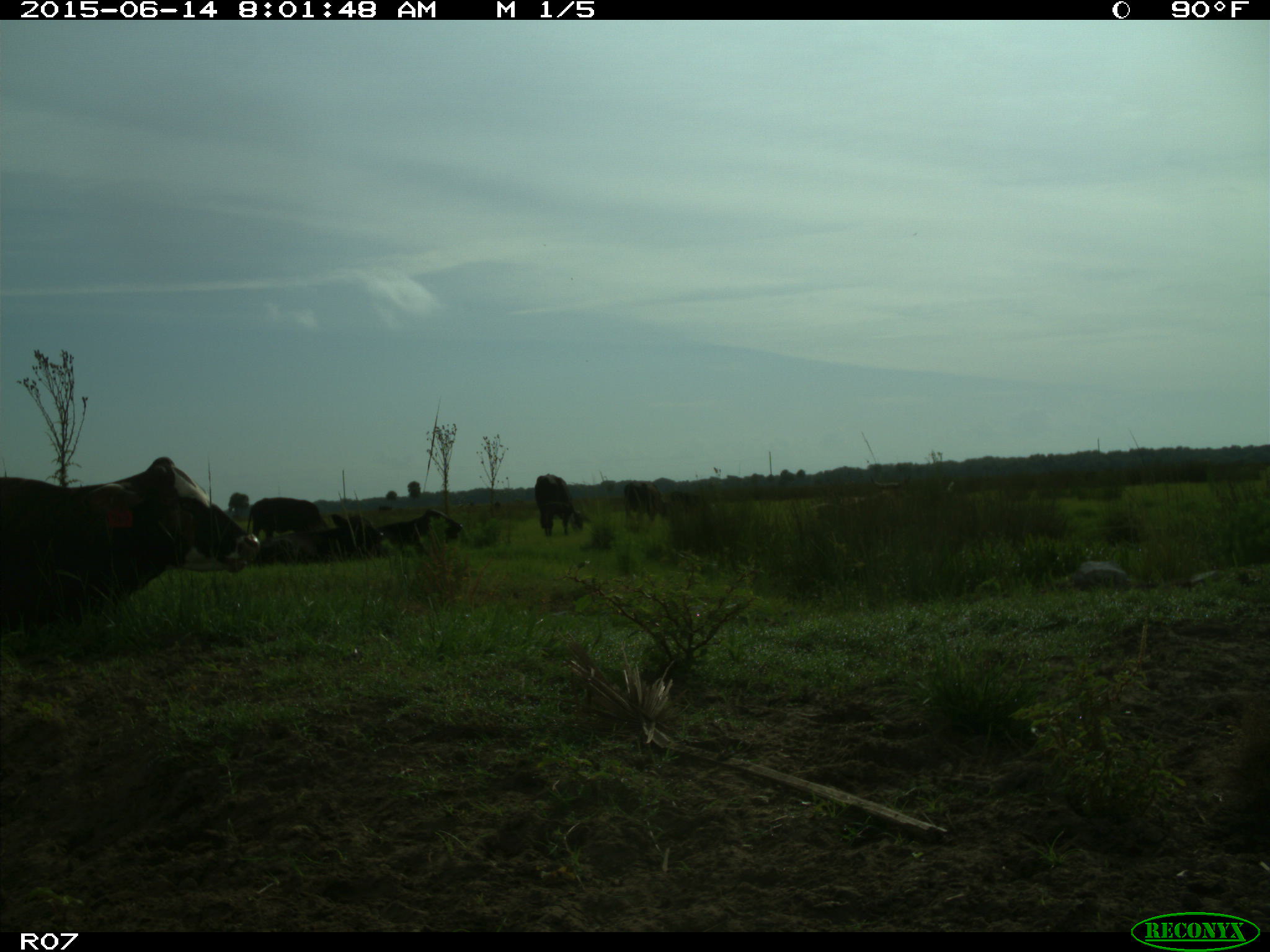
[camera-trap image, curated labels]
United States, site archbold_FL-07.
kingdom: Animalia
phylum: Chordata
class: Mammalia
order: Artiodactyla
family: Bovidae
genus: Bos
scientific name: Bos taurus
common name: domestic cow